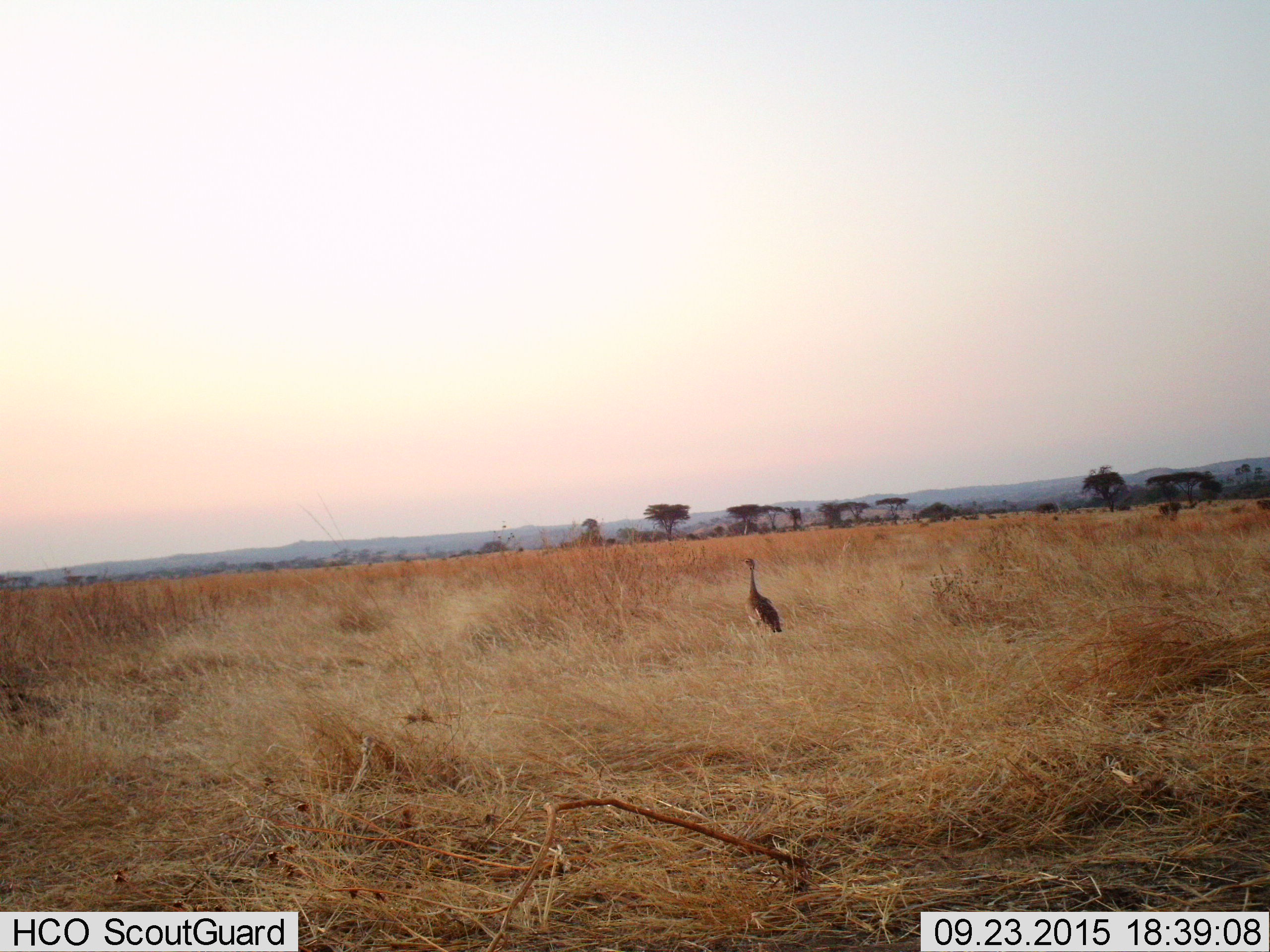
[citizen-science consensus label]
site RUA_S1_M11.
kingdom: Animalia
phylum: Chordata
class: Aves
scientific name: Aves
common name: bird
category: birdother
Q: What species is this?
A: Birdother (bird) (Aves).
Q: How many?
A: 1.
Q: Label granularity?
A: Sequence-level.